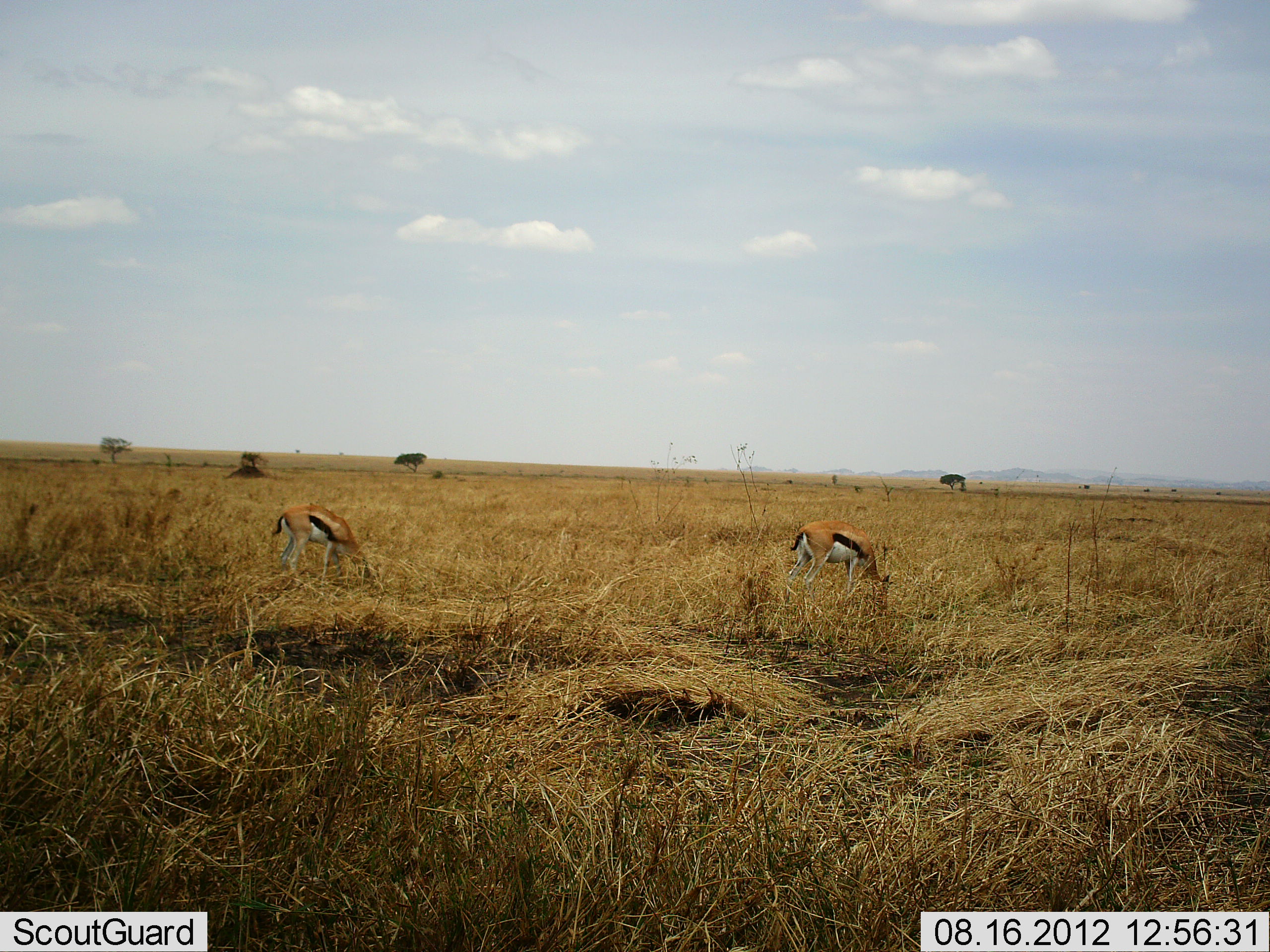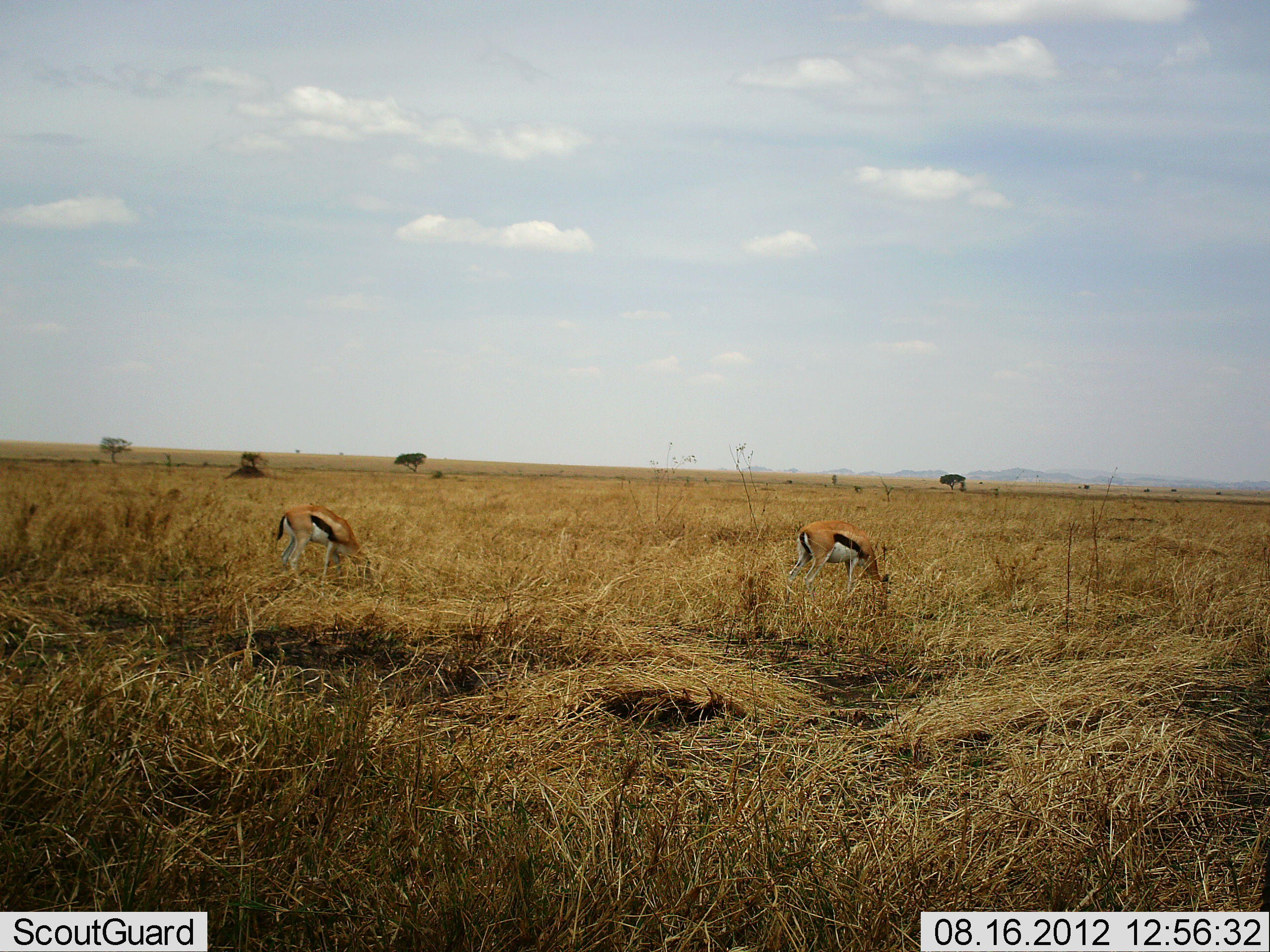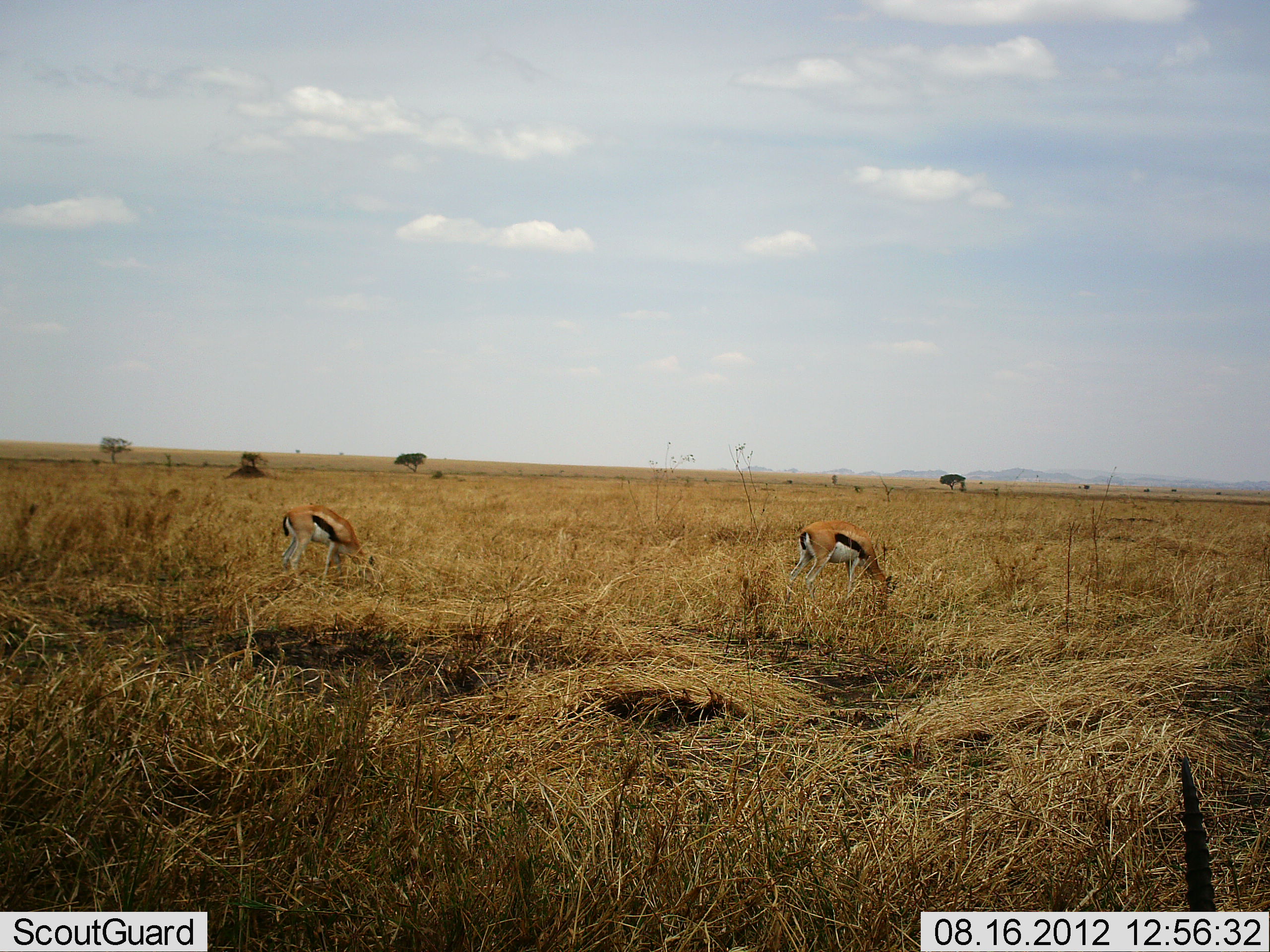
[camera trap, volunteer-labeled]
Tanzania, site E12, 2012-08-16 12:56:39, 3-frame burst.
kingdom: Animalia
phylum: Chordata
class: Mammalia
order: Artiodactyla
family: Bovidae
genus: Eudorcas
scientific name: Eudorcas thomsonii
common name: thomson's gazelle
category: gazellethomsons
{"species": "gazellethomsons (thomson's gazelle) (Eudorcas thomsonii)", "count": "3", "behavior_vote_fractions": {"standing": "40%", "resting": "10%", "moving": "20%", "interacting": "0%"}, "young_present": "0%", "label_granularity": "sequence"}